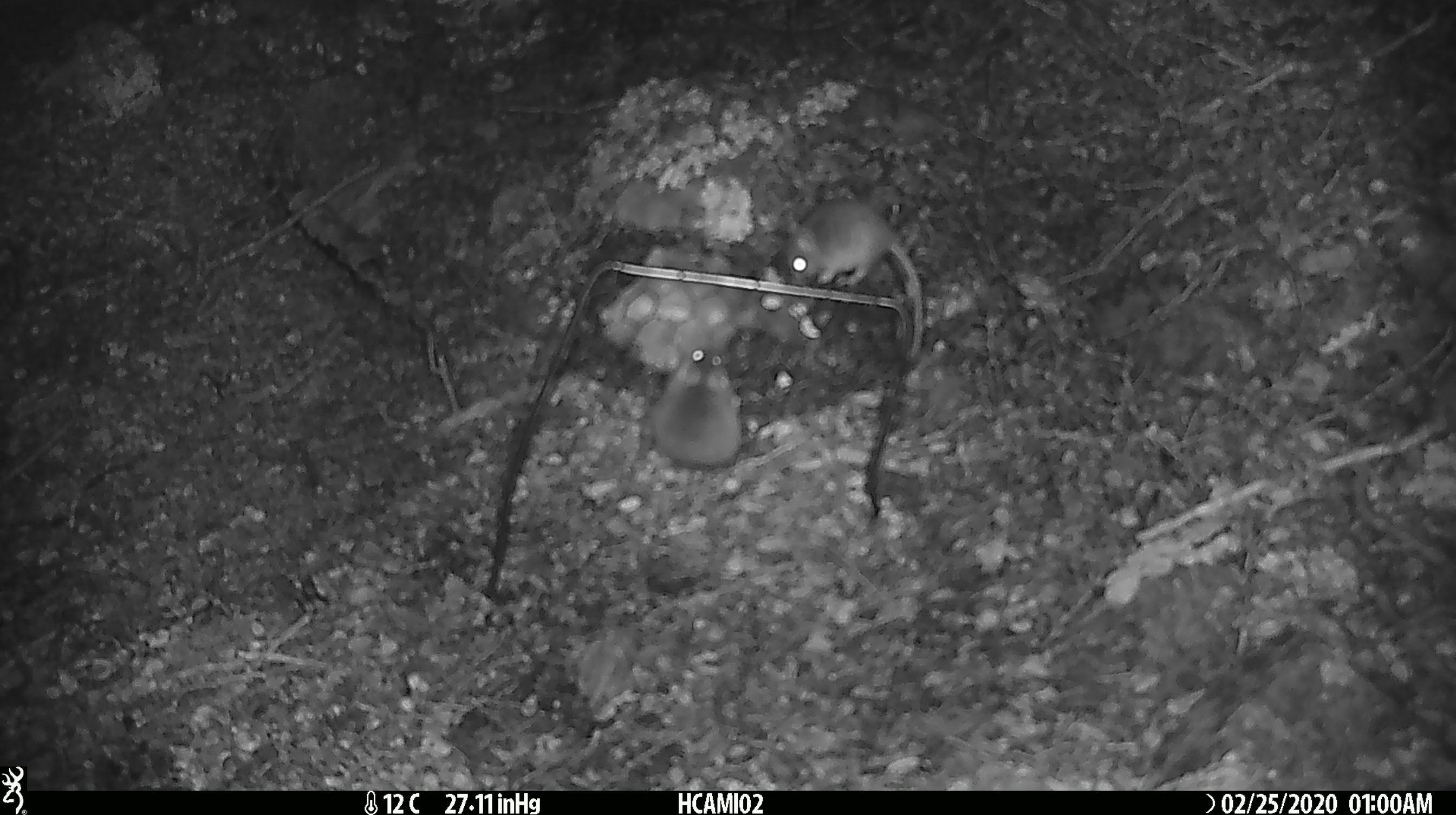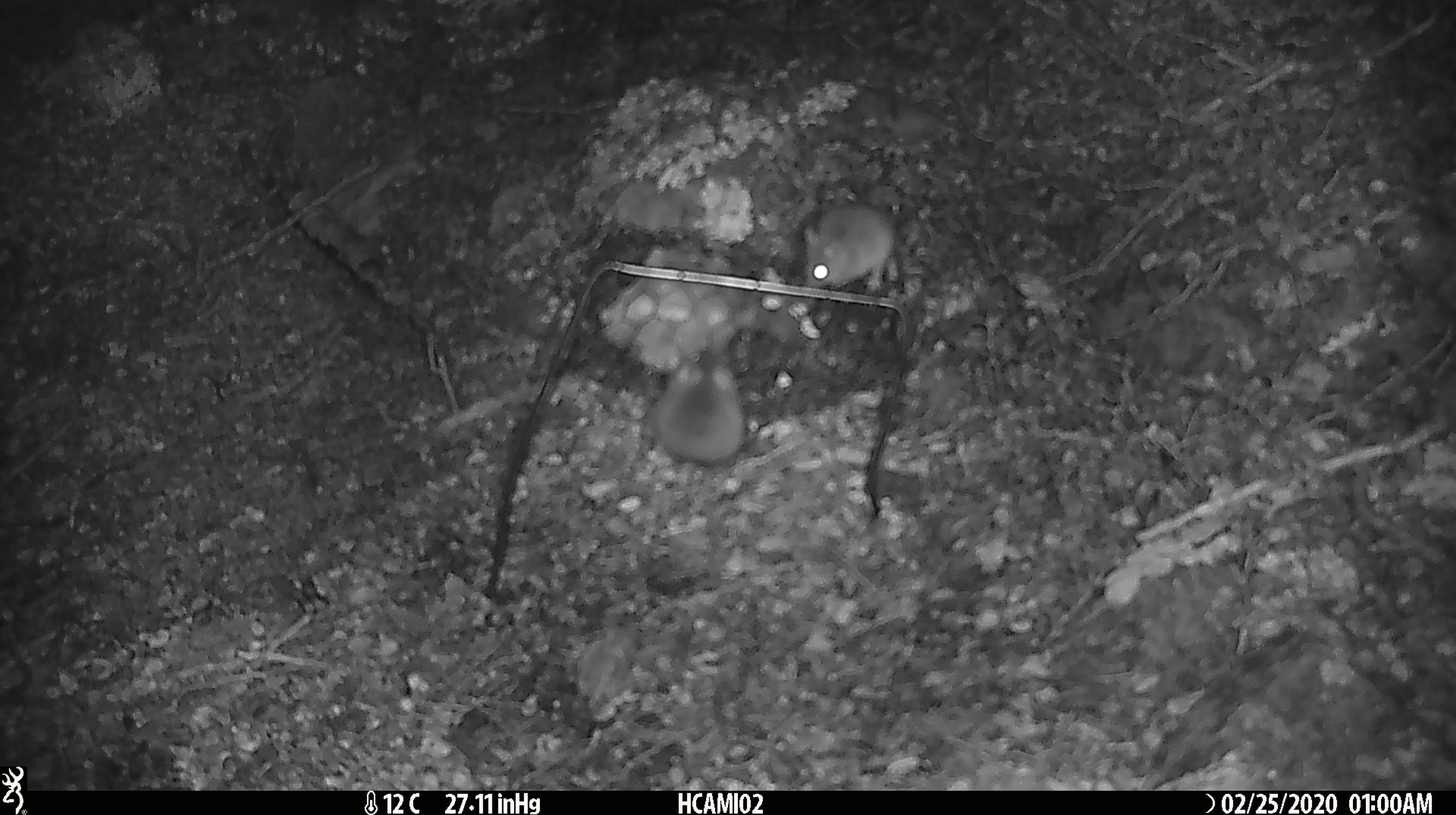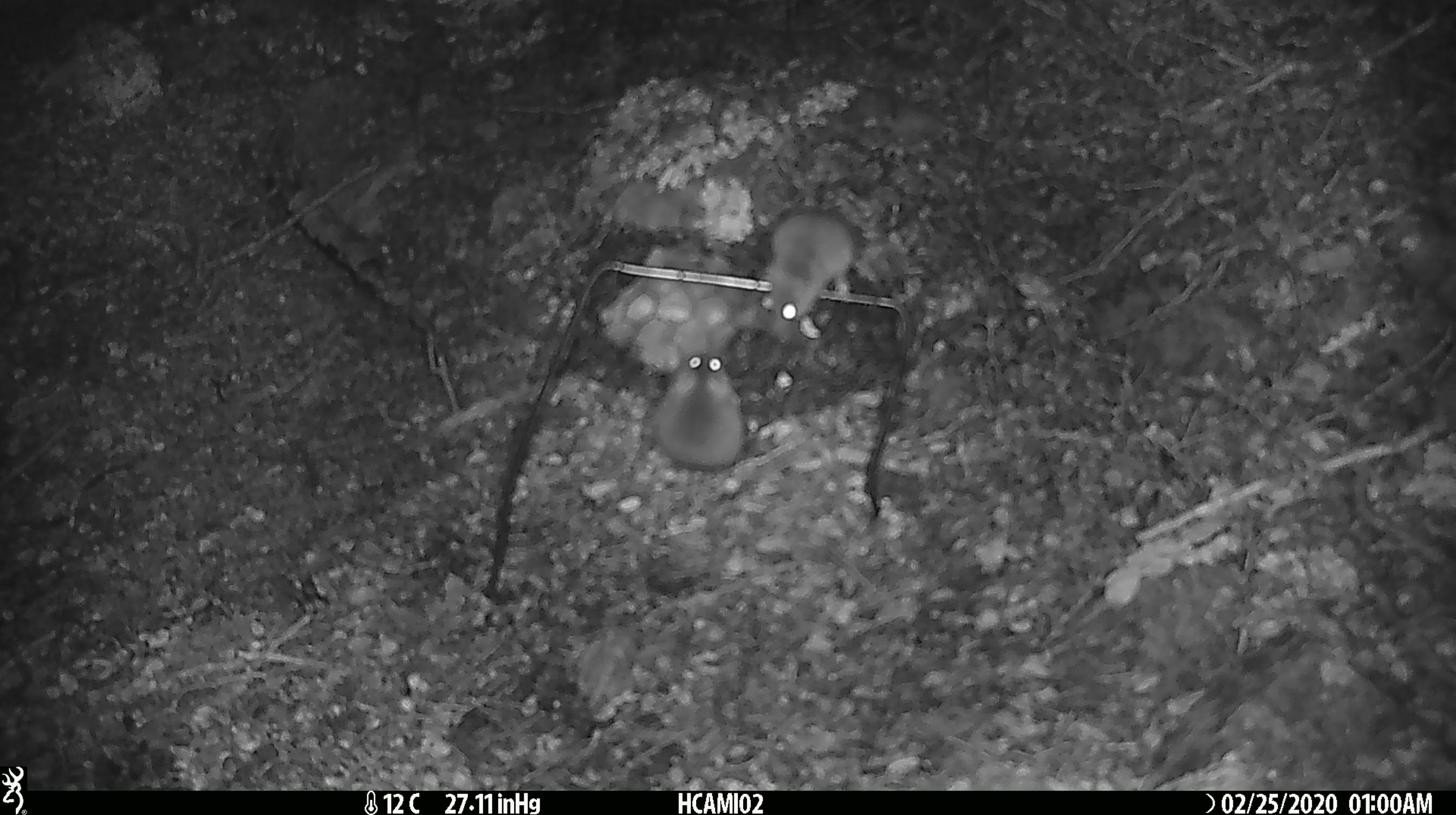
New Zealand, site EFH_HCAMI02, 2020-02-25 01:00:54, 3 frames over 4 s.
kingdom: Animalia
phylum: Chordata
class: Mammalia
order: Rodentia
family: Muridae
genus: Mus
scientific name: Mus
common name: mouse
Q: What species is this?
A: Mouse (Mus).